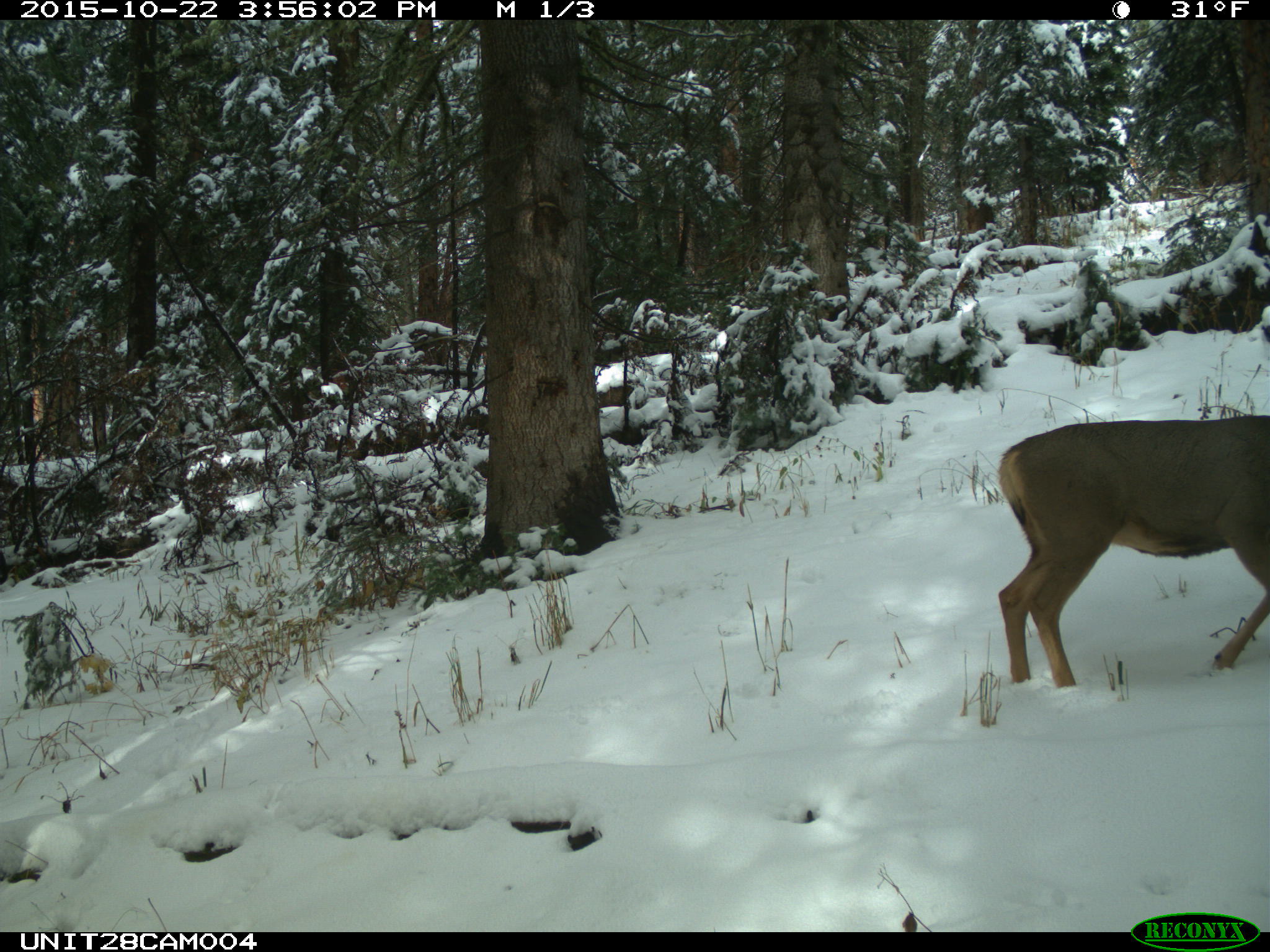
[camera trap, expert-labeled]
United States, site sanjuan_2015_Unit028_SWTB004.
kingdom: Animalia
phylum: Chordata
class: Mammalia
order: Artiodactyla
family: Cervidae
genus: Odocoileus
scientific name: Odocoileus hemionus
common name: mule deer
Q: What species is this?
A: Odocoileus hemionus (mule deer).